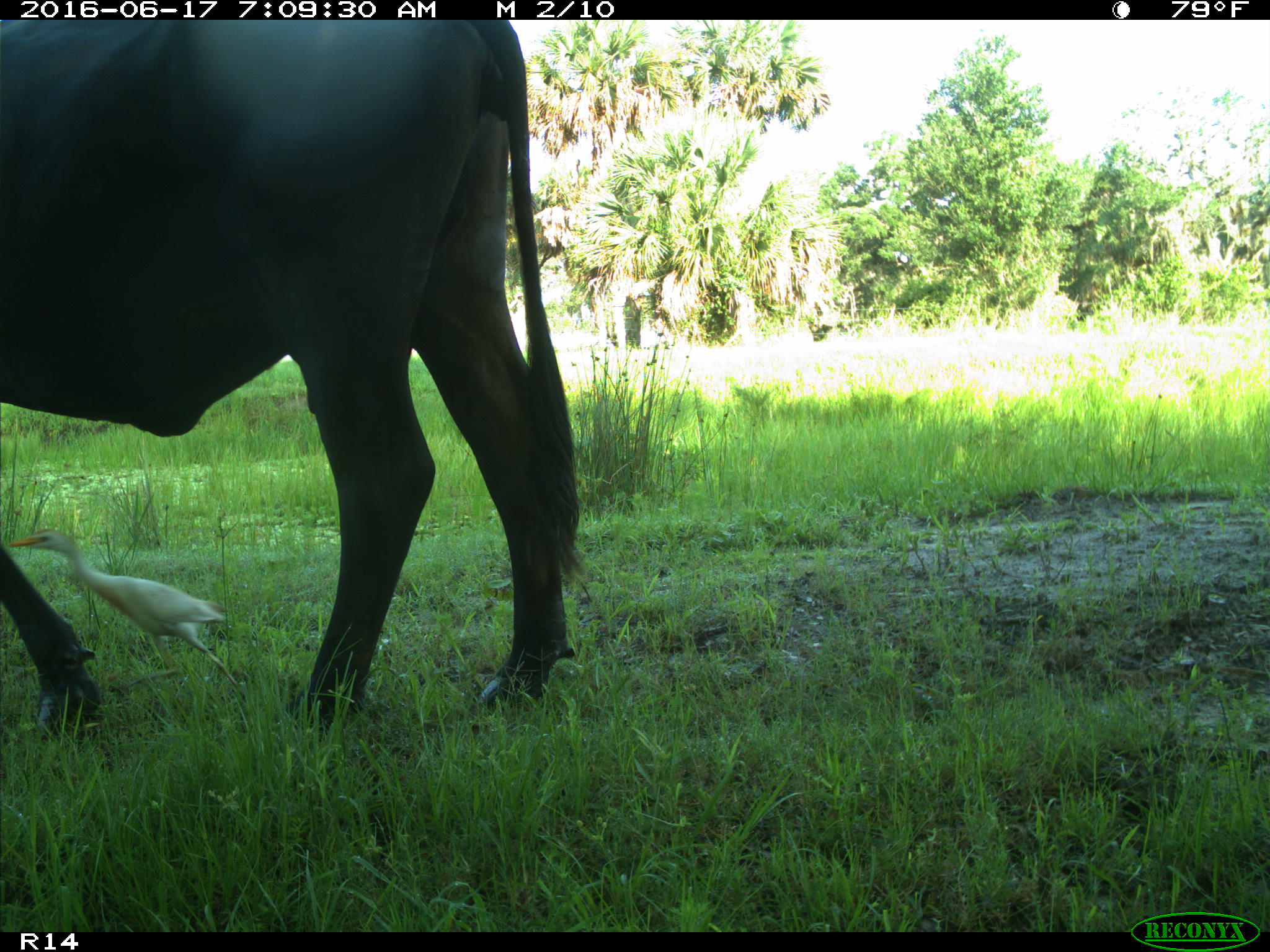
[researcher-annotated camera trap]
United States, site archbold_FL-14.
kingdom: Animalia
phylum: Chordata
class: Mammalia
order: Artiodactyla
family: Bovidae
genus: Bos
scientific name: Bos taurus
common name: domestic cow